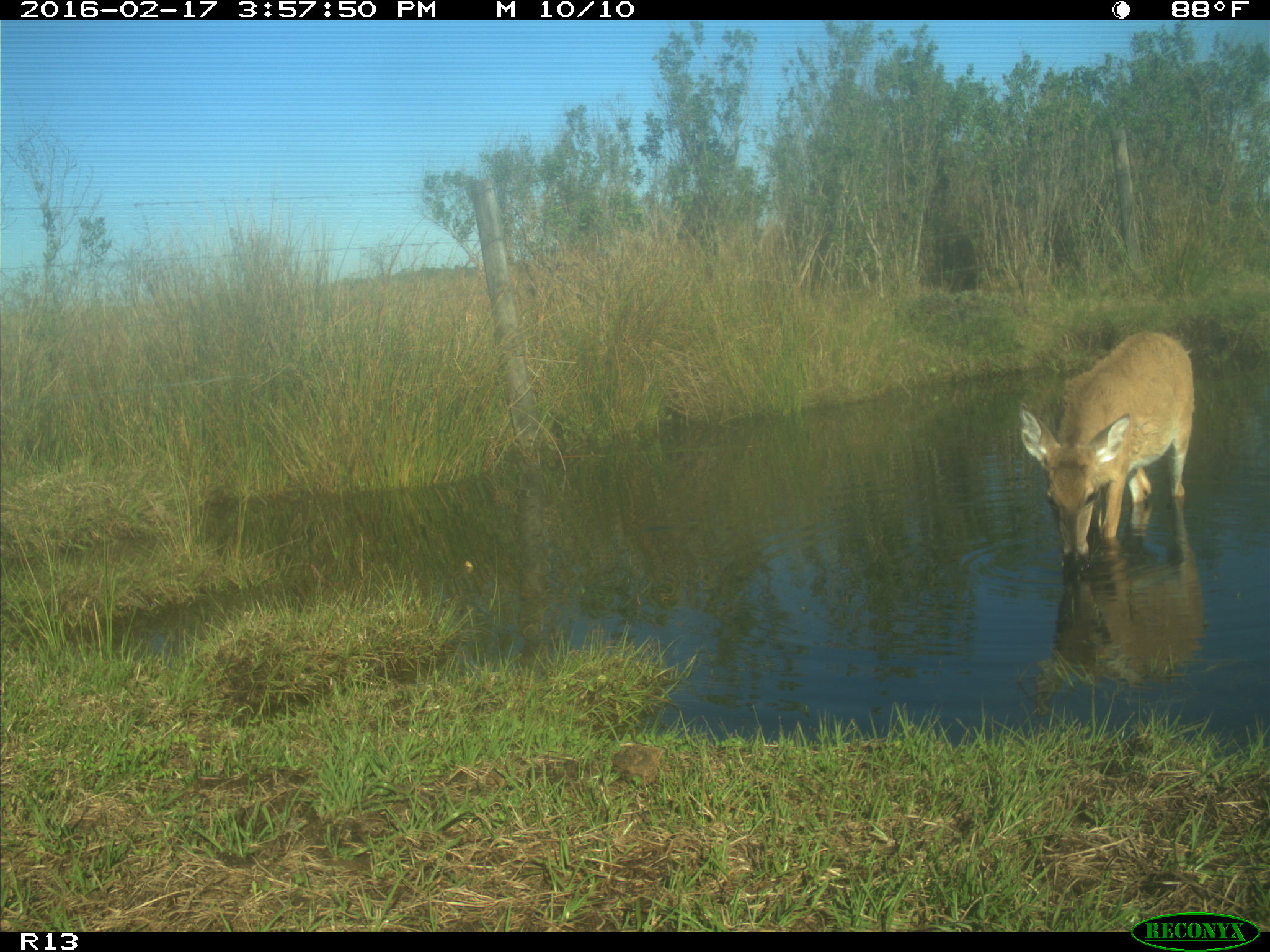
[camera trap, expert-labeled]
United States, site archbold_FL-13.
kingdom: Animalia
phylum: Chordata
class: Mammalia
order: Artiodactyla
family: Cervidae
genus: Odocoileus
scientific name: Odocoileus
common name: deer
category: unidentified deer